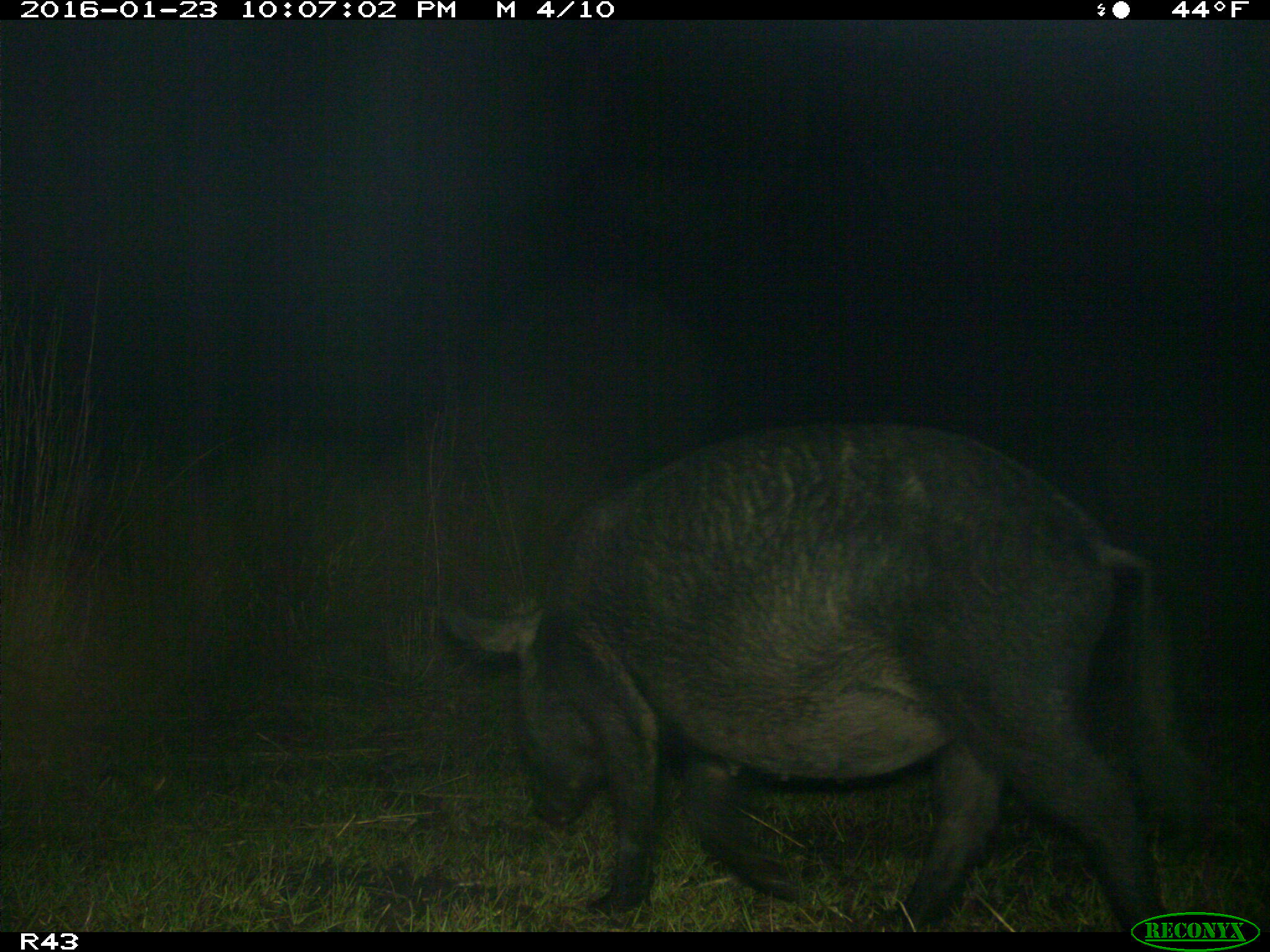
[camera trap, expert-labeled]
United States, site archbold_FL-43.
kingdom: Animalia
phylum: Chordata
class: Mammalia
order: Artiodactyla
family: Suidae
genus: Sus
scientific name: Sus scrofa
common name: wild boar